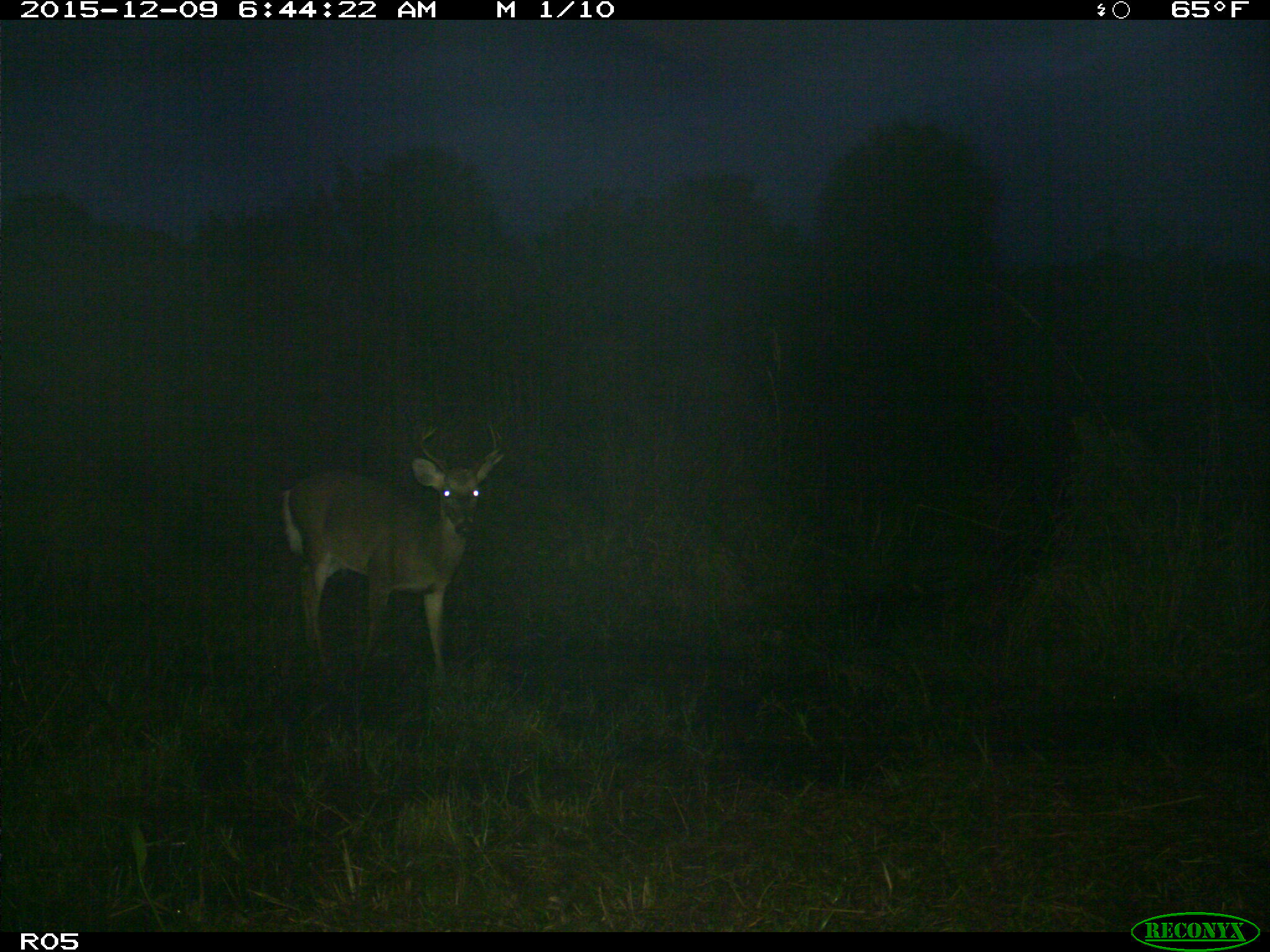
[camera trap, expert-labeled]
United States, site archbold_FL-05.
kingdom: Animalia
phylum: Chordata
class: Mammalia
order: Artiodactyla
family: Cervidae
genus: Odocoileus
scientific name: Odocoileus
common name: deer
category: unidentified deer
Unidentified deer (deer) (Odocoileus).